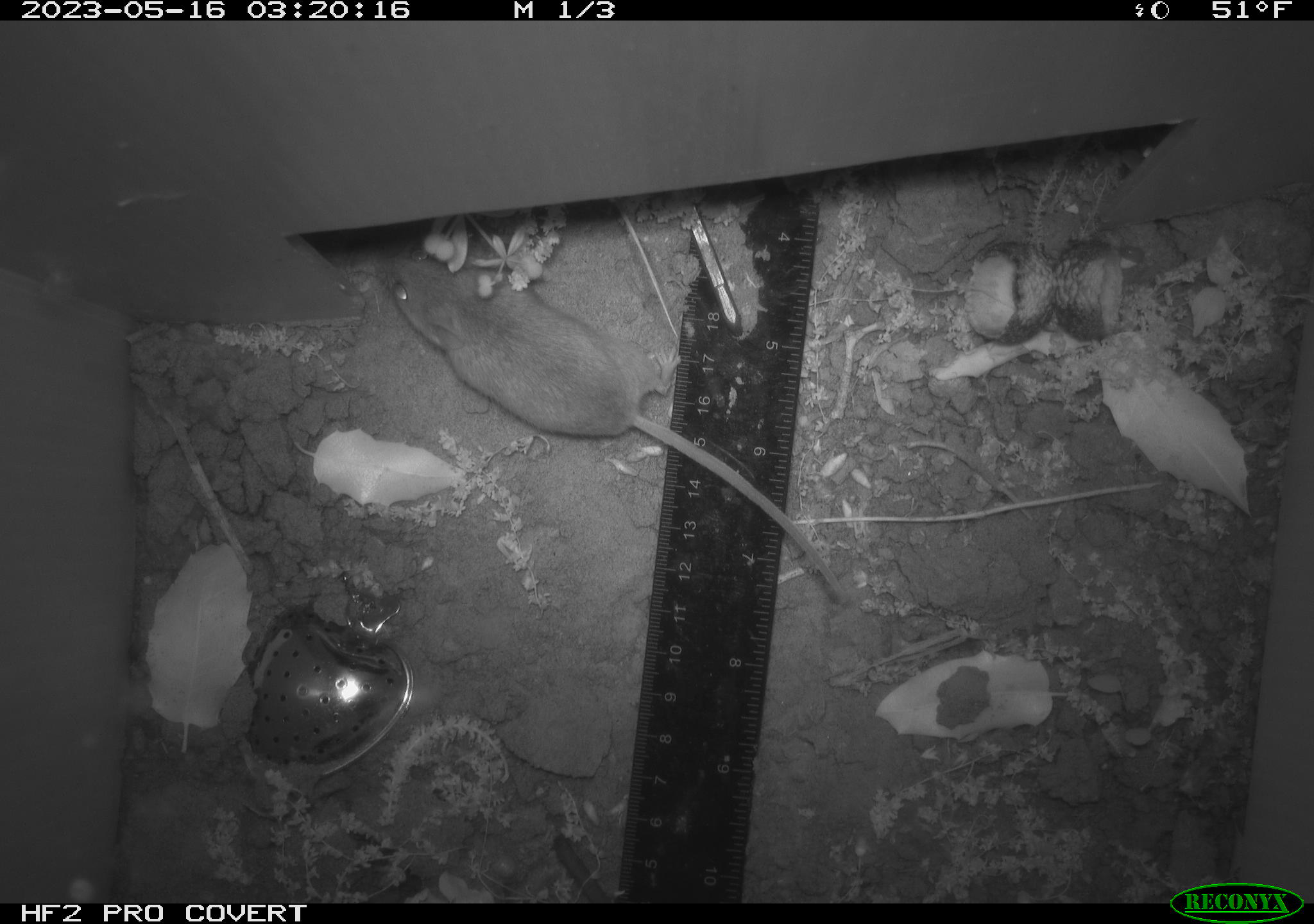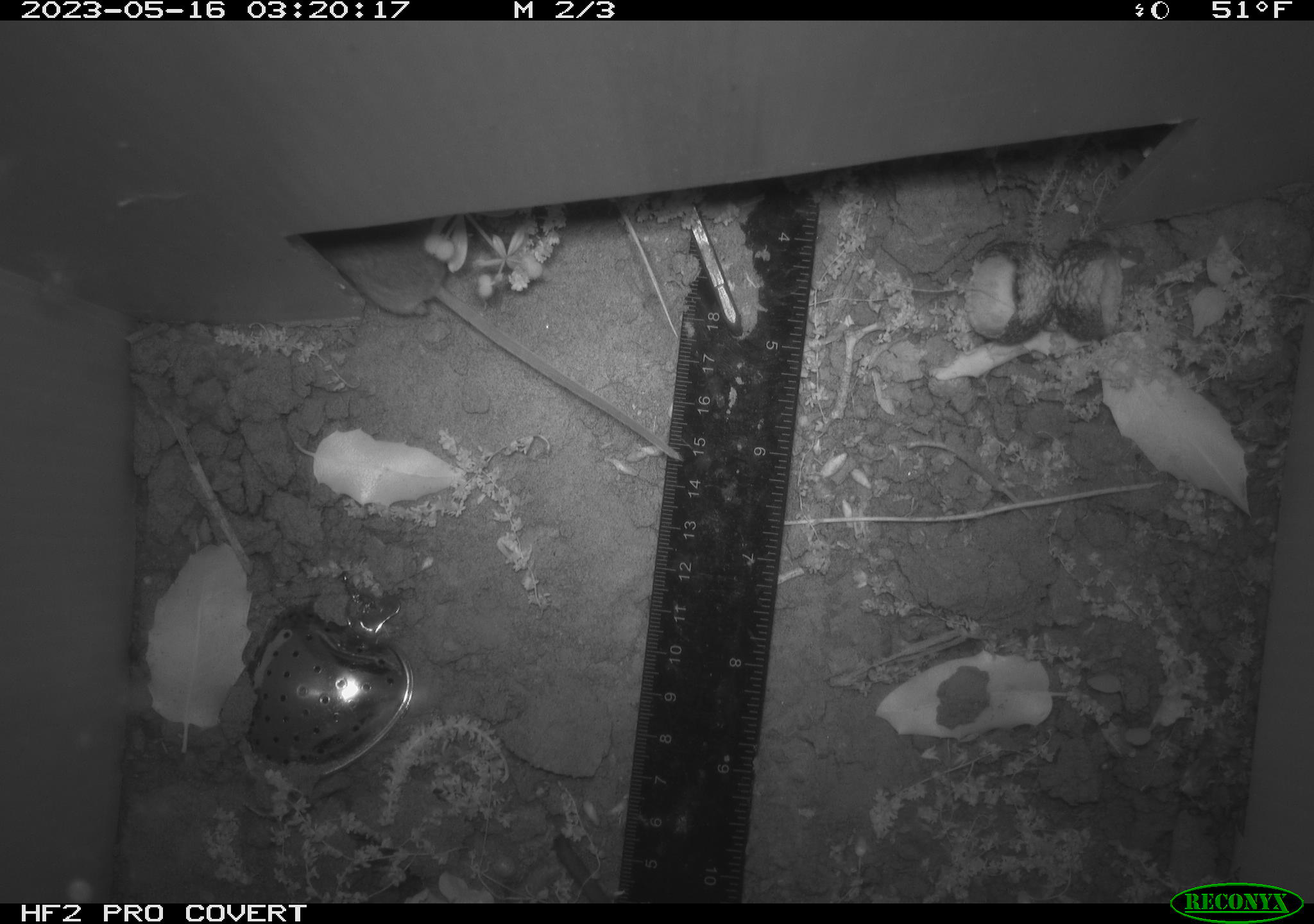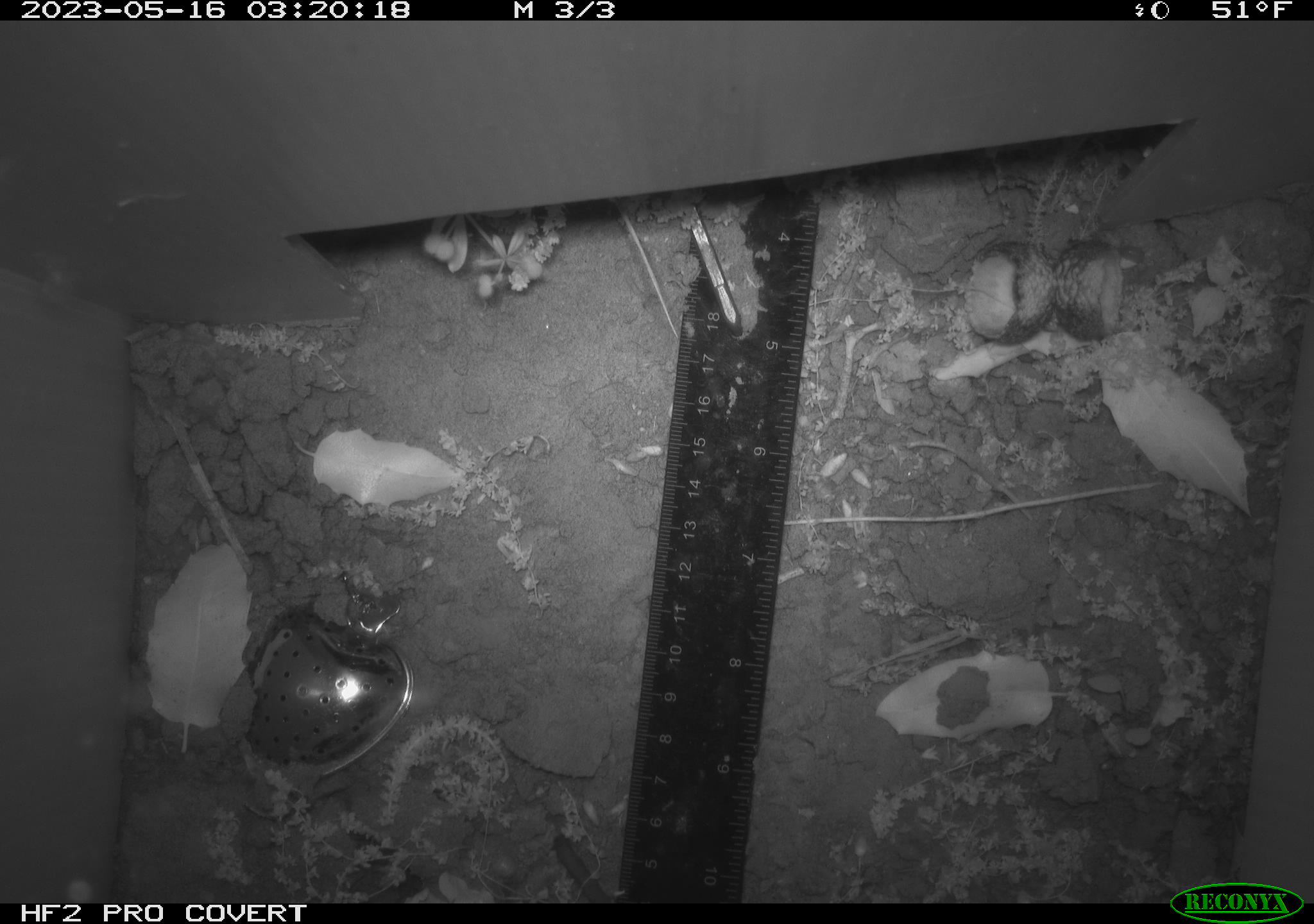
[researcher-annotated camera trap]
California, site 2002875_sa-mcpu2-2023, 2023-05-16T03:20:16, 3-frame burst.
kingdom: Animalia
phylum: Chordata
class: Mammalia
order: Rodentia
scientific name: Rodentia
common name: mouse species